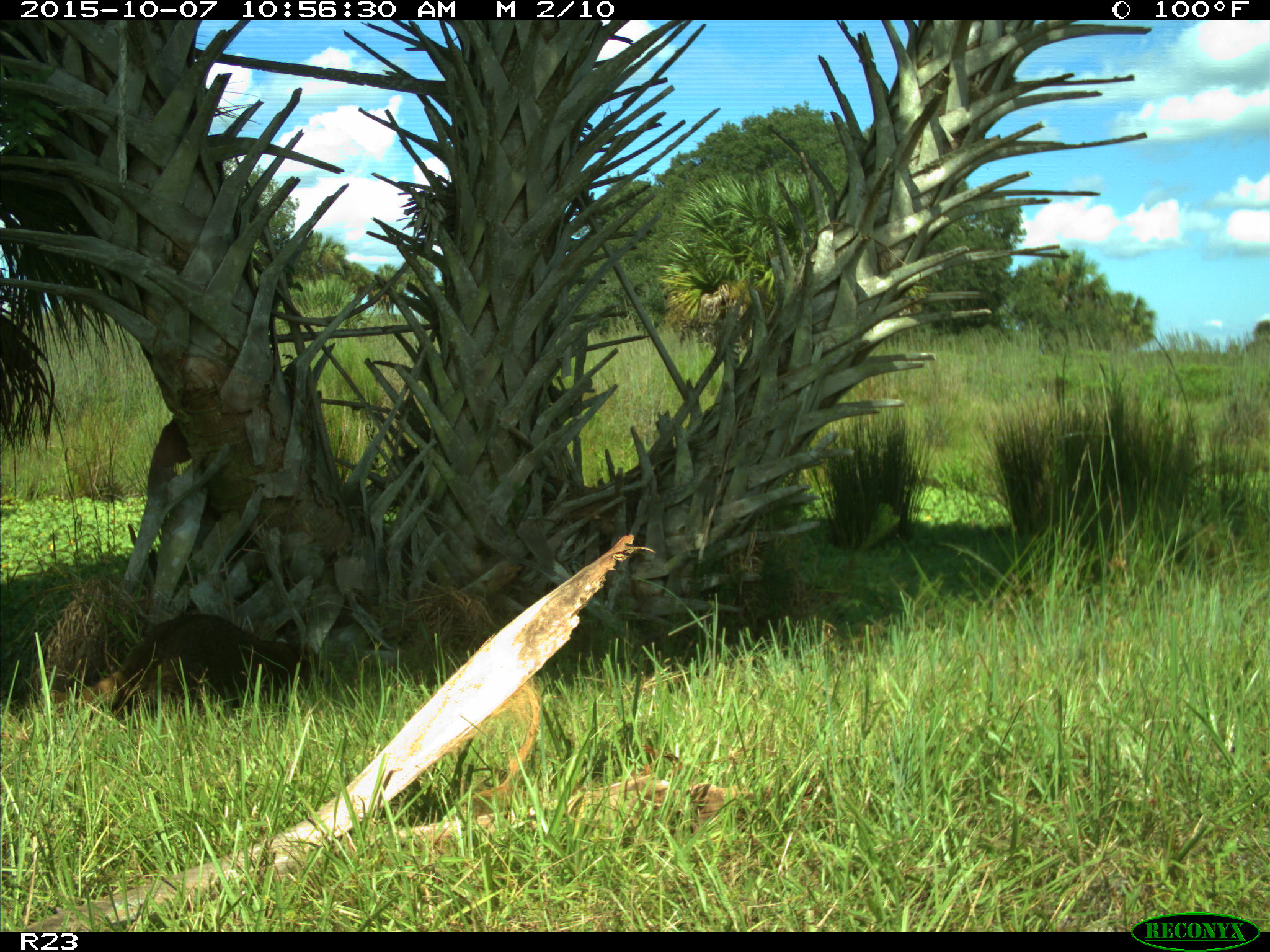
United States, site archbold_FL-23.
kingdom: Animalia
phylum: Chordata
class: Mammalia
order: Carnivora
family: Procyonidae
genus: Procyon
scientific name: Procyon lotor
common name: common raccoon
Procyon lotor (common raccoon).